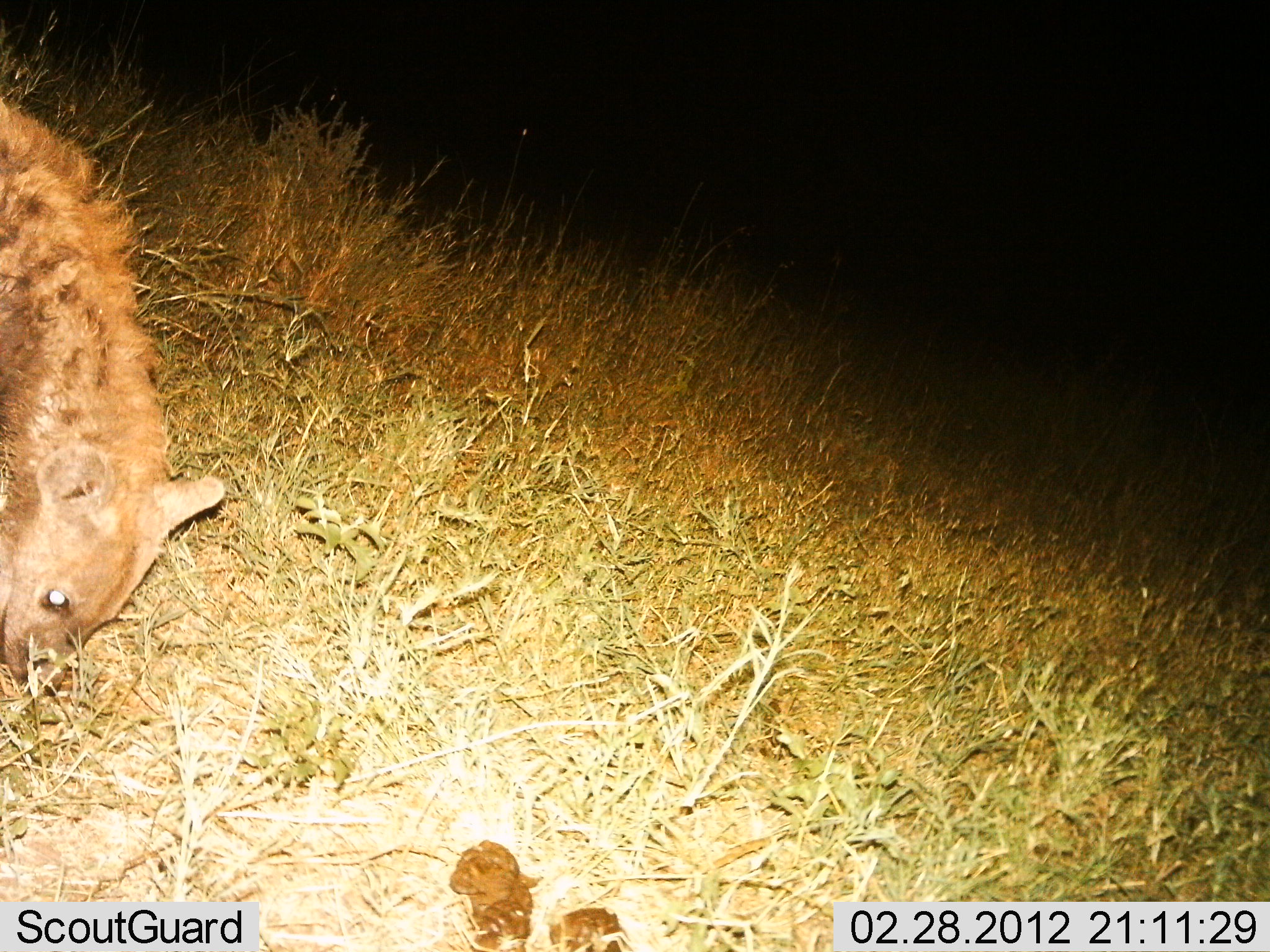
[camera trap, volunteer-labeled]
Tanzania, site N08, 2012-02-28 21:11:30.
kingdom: Animalia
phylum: Chordata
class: Mammalia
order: Carnivora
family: Hyaenidae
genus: Crocuta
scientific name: Crocuta crocuta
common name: spotted hyena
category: hyenaspotted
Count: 1.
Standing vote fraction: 62%.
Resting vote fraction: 5%.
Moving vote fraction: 19%.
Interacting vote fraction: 0%.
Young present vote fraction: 0%.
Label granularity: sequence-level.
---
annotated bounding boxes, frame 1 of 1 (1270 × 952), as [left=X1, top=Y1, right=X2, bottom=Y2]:
animal: [left=0, top=98, right=228, bottom=703]; [left=447, top=841, right=634, bottom=950]